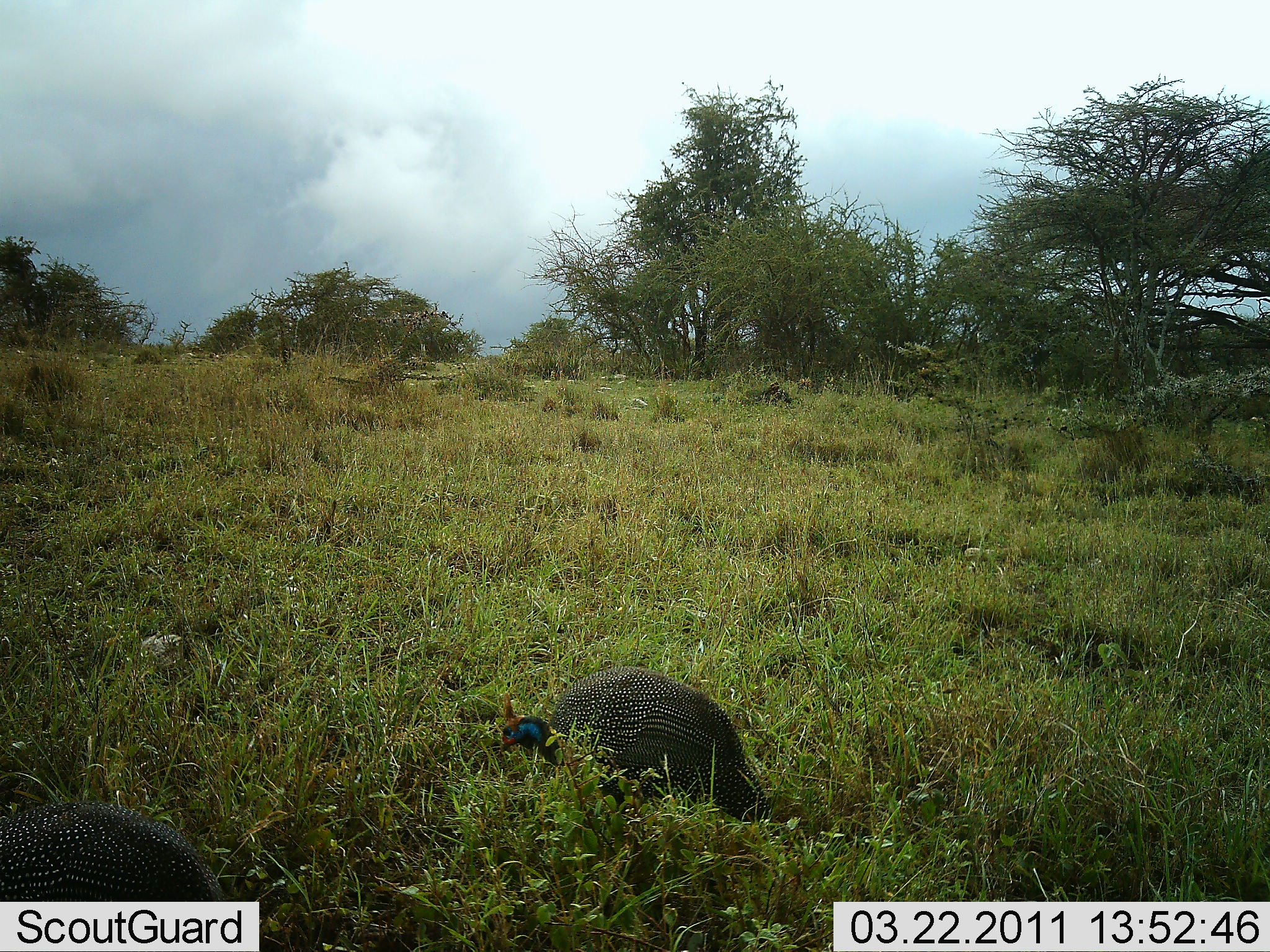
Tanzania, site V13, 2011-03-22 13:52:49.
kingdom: Animalia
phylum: Chordata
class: Aves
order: Galliformes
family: Numididae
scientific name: Numididae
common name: guinea fowl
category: guineafowl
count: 2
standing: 58%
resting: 8%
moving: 17%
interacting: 0%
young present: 0%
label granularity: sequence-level